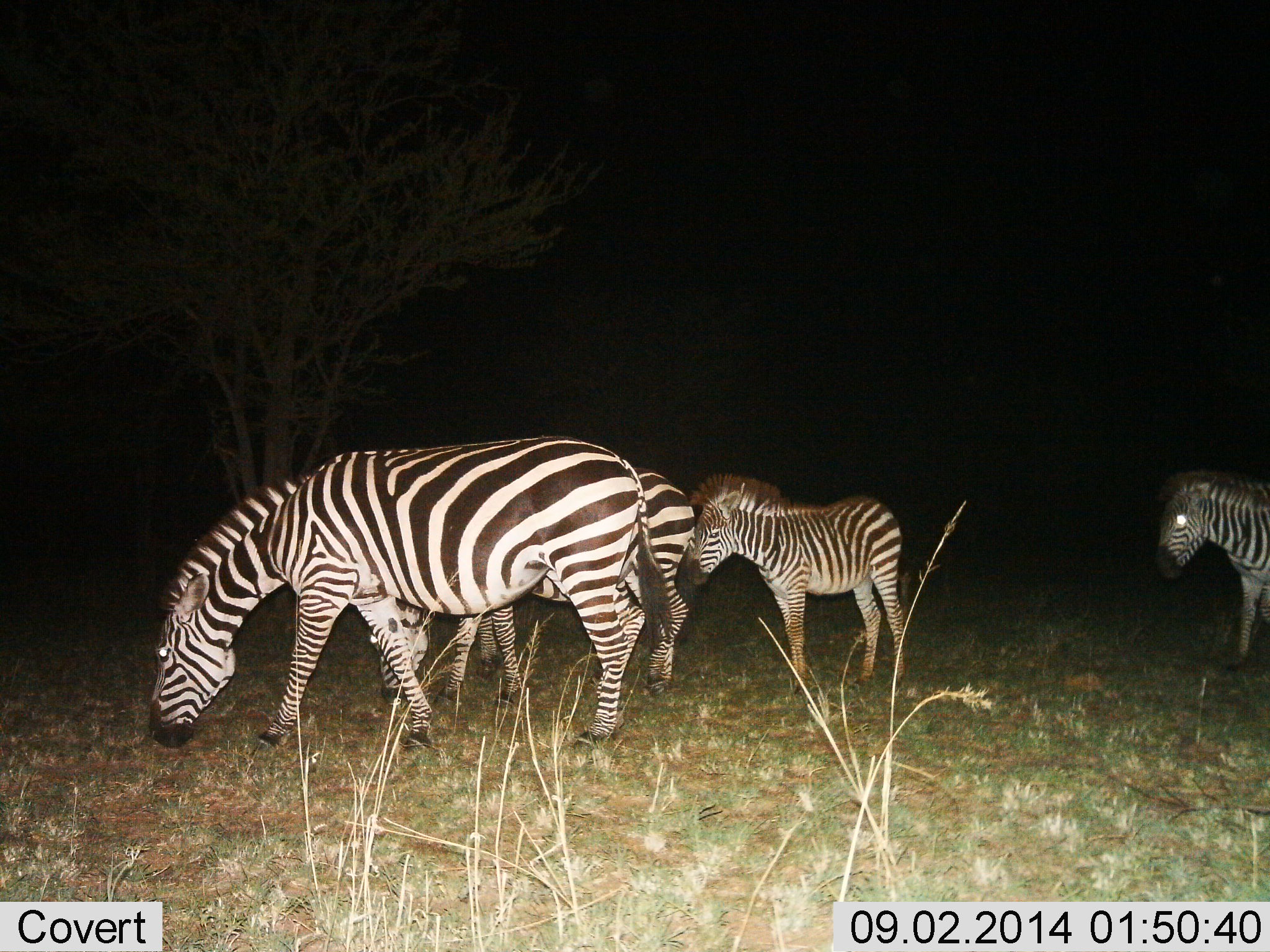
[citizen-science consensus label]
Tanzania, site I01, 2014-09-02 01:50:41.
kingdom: Animalia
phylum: Chordata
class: Mammalia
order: Perissodactyla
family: Equidae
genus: Equus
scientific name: Equus quagga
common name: plains zebra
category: zebra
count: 4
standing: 40%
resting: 0%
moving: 10%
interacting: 0%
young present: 30%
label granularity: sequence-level